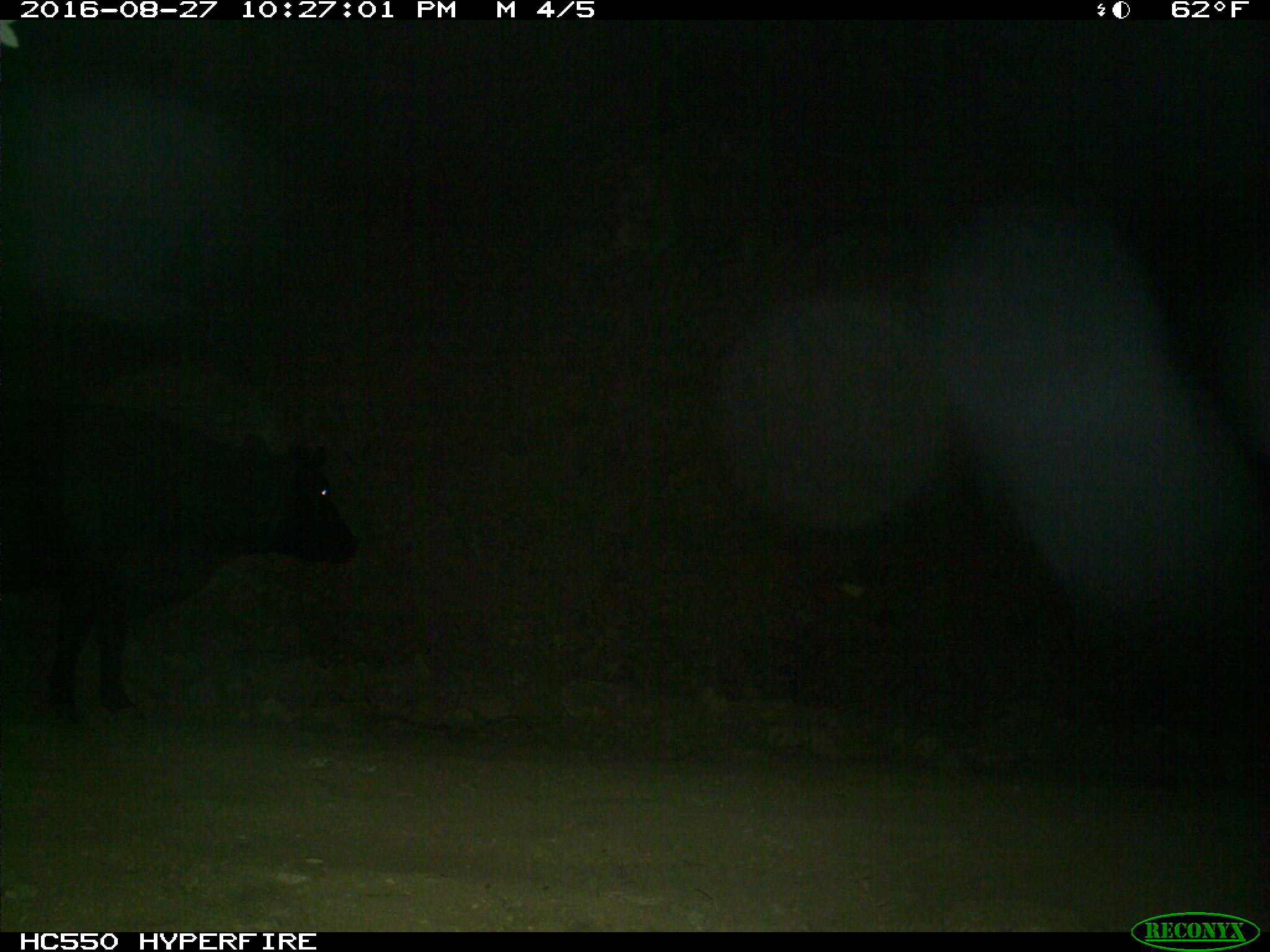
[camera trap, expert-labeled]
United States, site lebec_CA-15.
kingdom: Animalia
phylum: Chordata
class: Mammalia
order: Artiodactyla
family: Bovidae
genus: Bos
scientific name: Bos taurus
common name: domestic cow